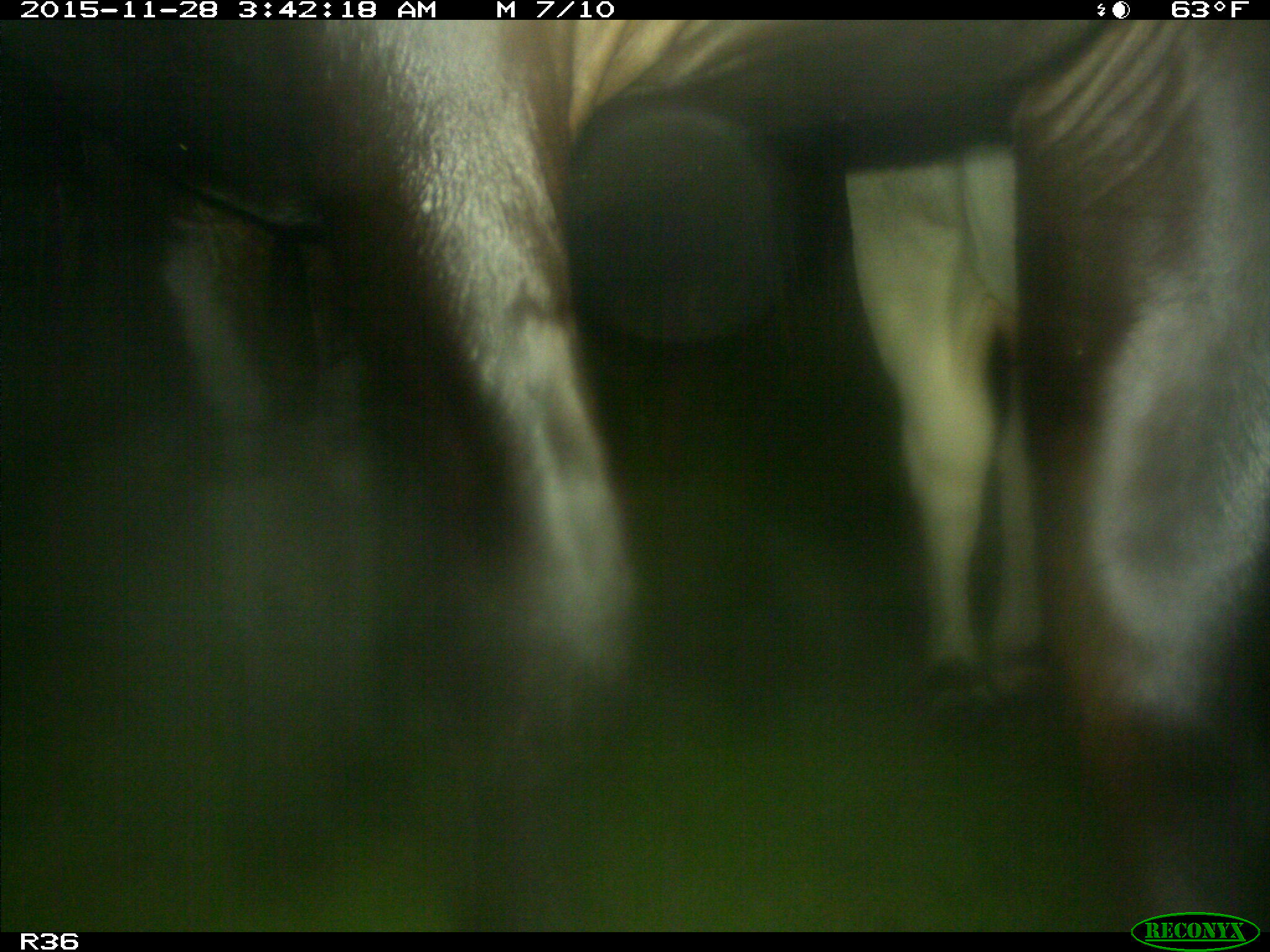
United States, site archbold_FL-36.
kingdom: Animalia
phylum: Chordata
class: Mammalia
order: Artiodactyla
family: Bovidae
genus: Bos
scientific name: Bos taurus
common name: domestic cow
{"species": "Bos taurus (domestic cow)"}